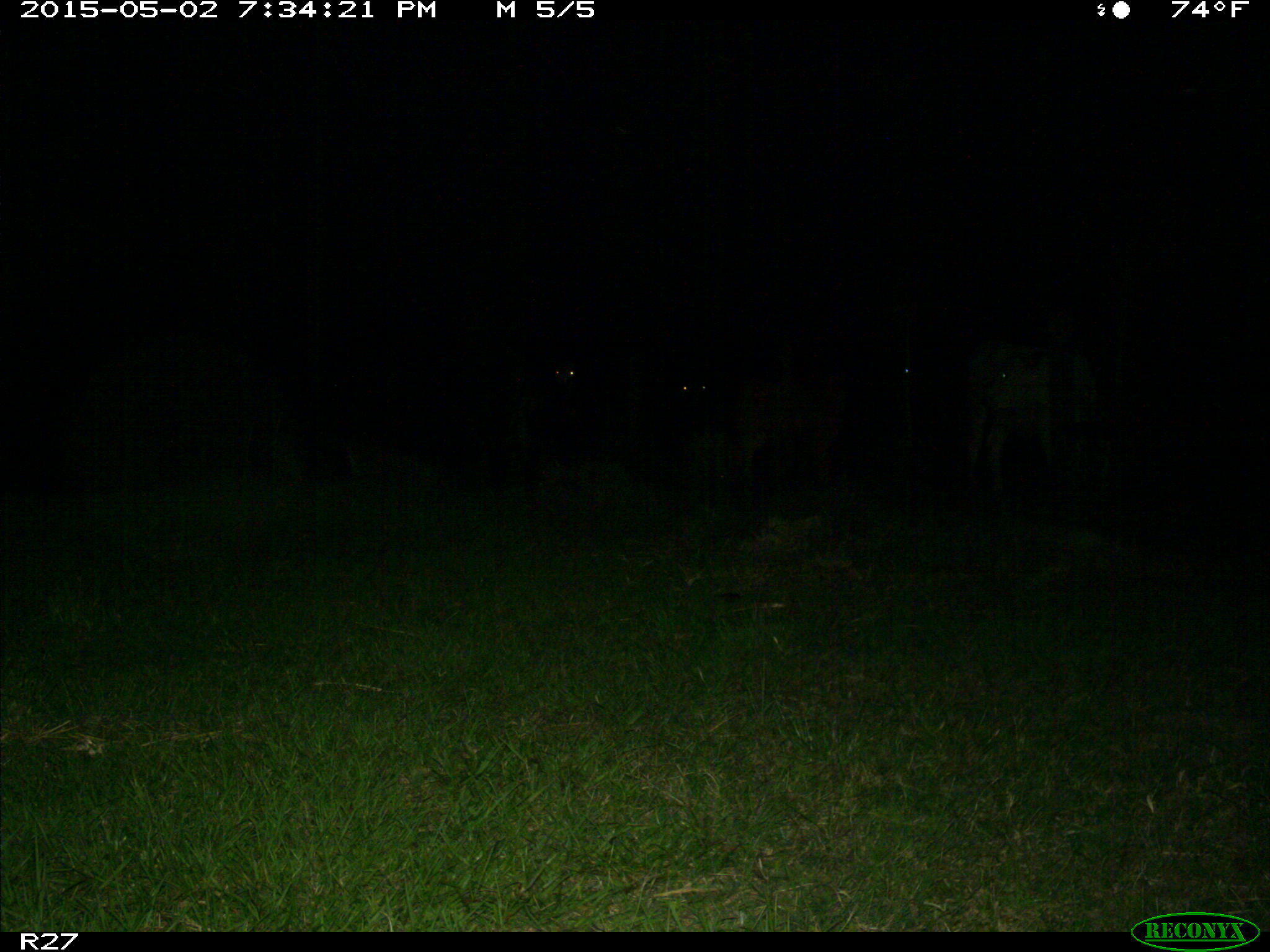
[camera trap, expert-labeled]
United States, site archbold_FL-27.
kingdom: Animalia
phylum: Chordata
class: Mammalia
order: Artiodactyla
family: Bovidae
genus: Bos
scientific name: Bos taurus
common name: domestic cow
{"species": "Bos taurus (domestic cow)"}